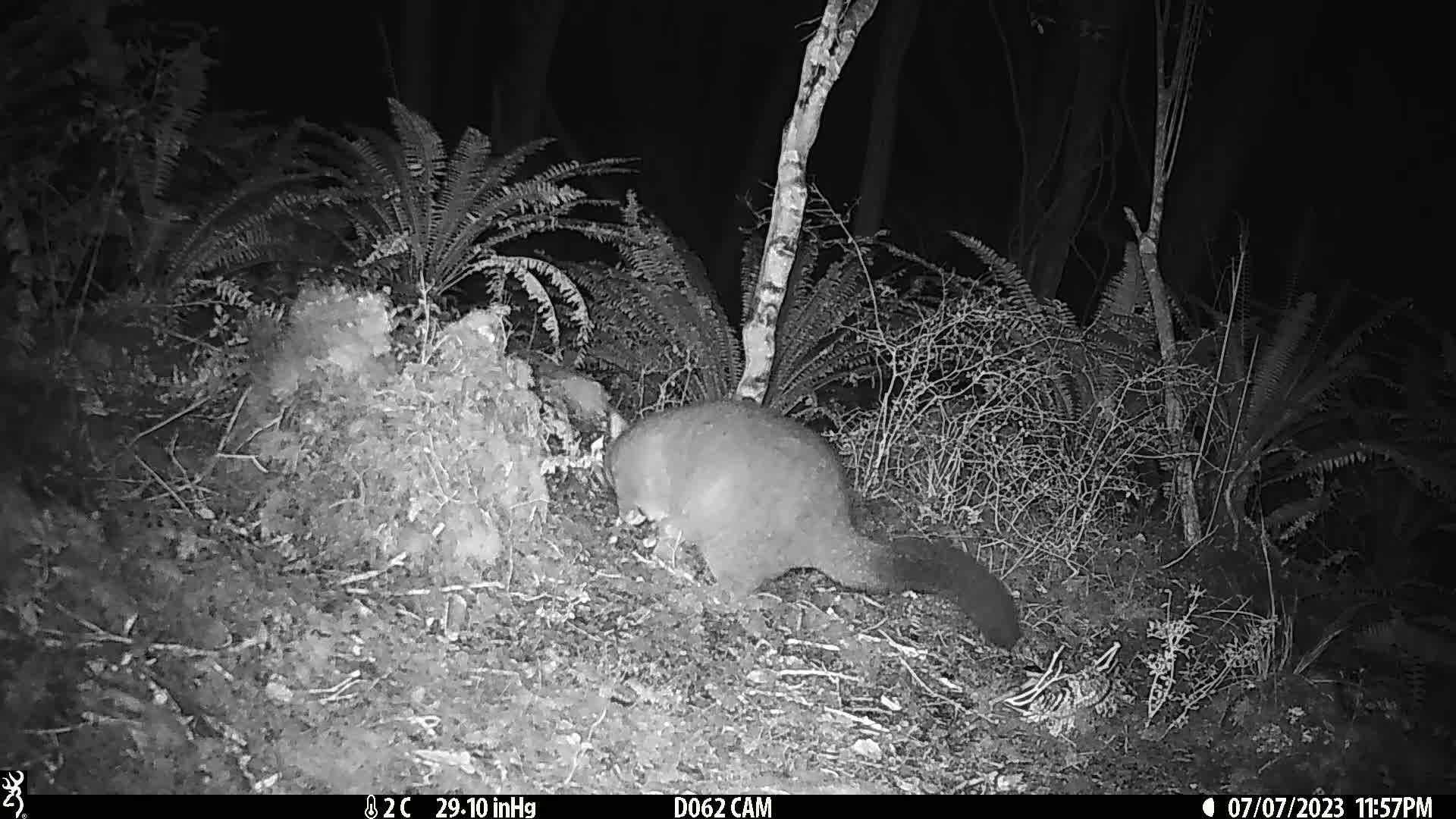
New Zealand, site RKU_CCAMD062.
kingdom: Animalia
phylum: Chordata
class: Mammalia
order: Diprotodontia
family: Phalangeridae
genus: Trichosurus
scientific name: Trichosurus vulpecula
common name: common brushtail possum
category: possum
Possum (common brushtail possum) (Trichosurus vulpecula).